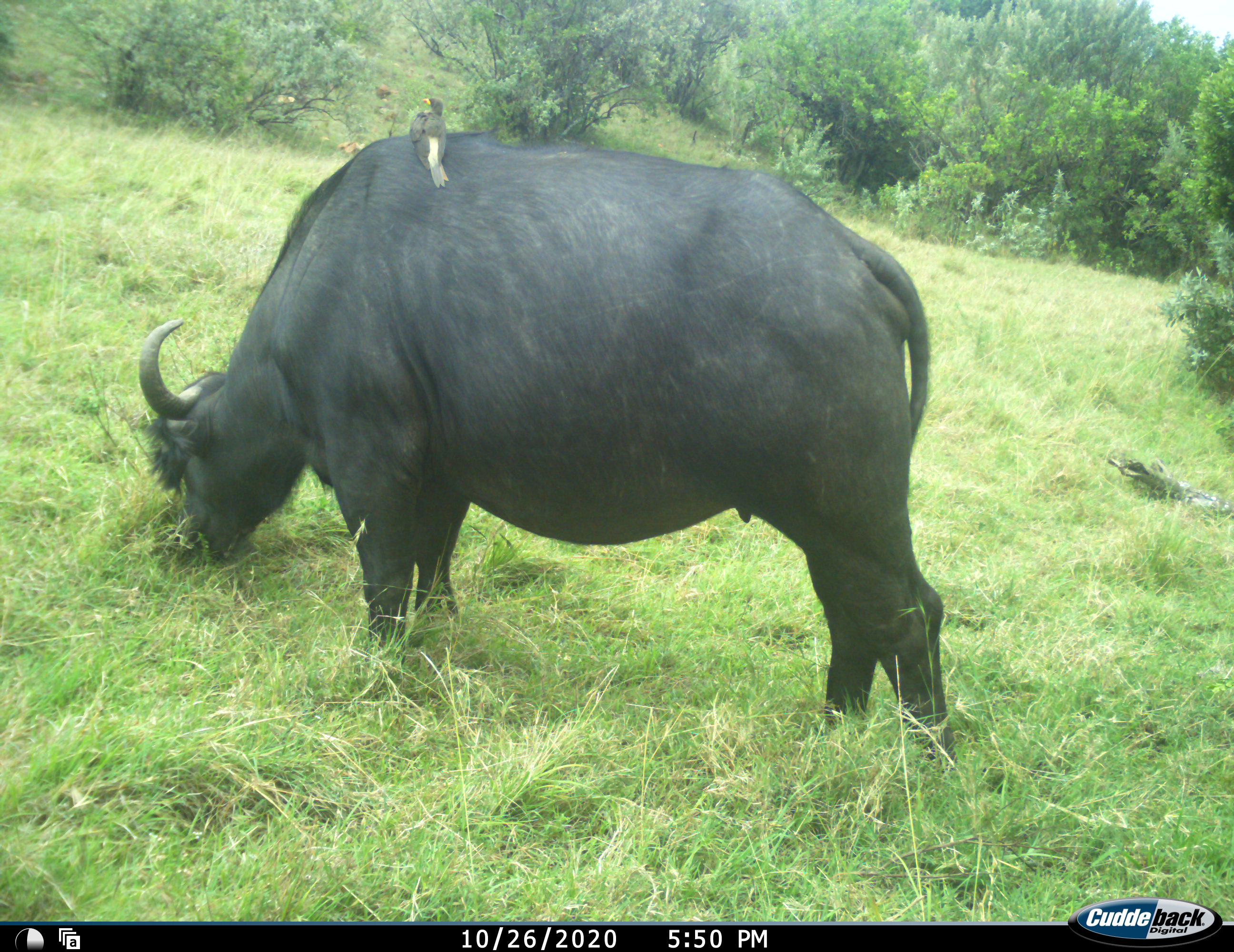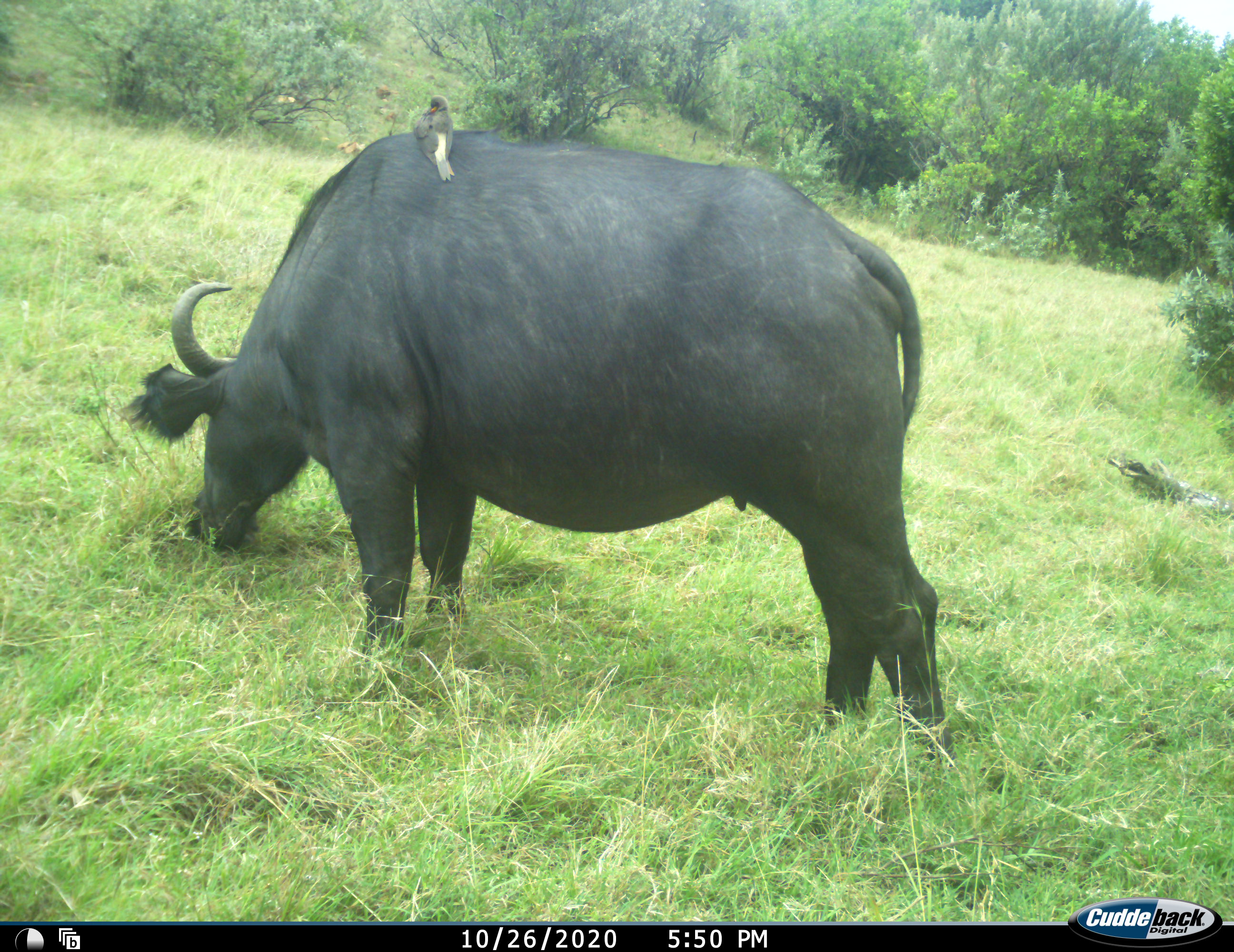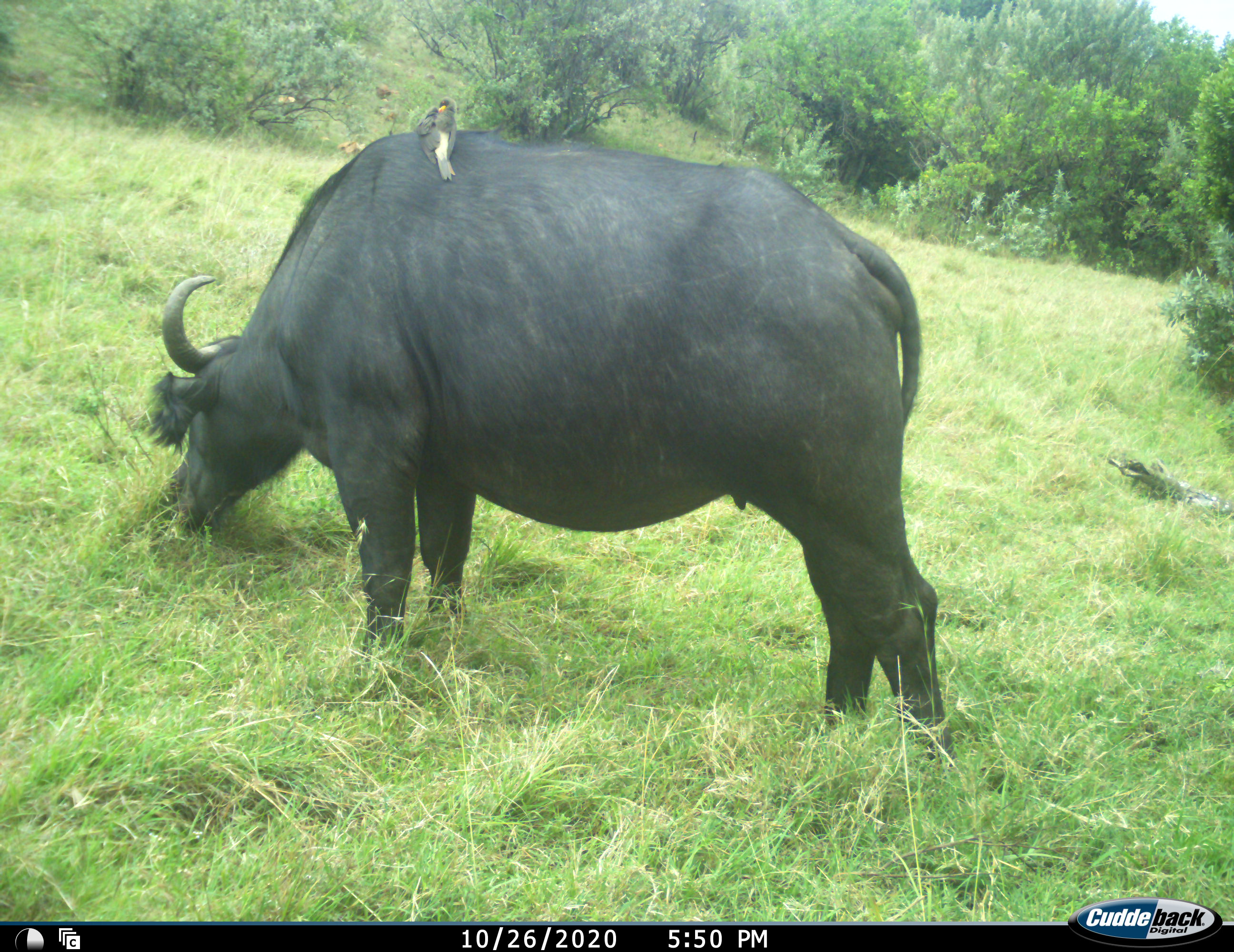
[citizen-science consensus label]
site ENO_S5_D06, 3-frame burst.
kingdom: Animalia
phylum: Chordata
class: Aves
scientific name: Aves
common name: bird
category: birdother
Birdother (bird) (Aves), count 1. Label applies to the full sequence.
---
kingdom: Animalia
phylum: Chordata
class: Mammalia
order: Artiodactyla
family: Bovidae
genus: Syncerus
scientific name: Syncerus caffer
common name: african buffalo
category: buffalo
Buffalo (african buffalo) (Syncerus caffer), count 1. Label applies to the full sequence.